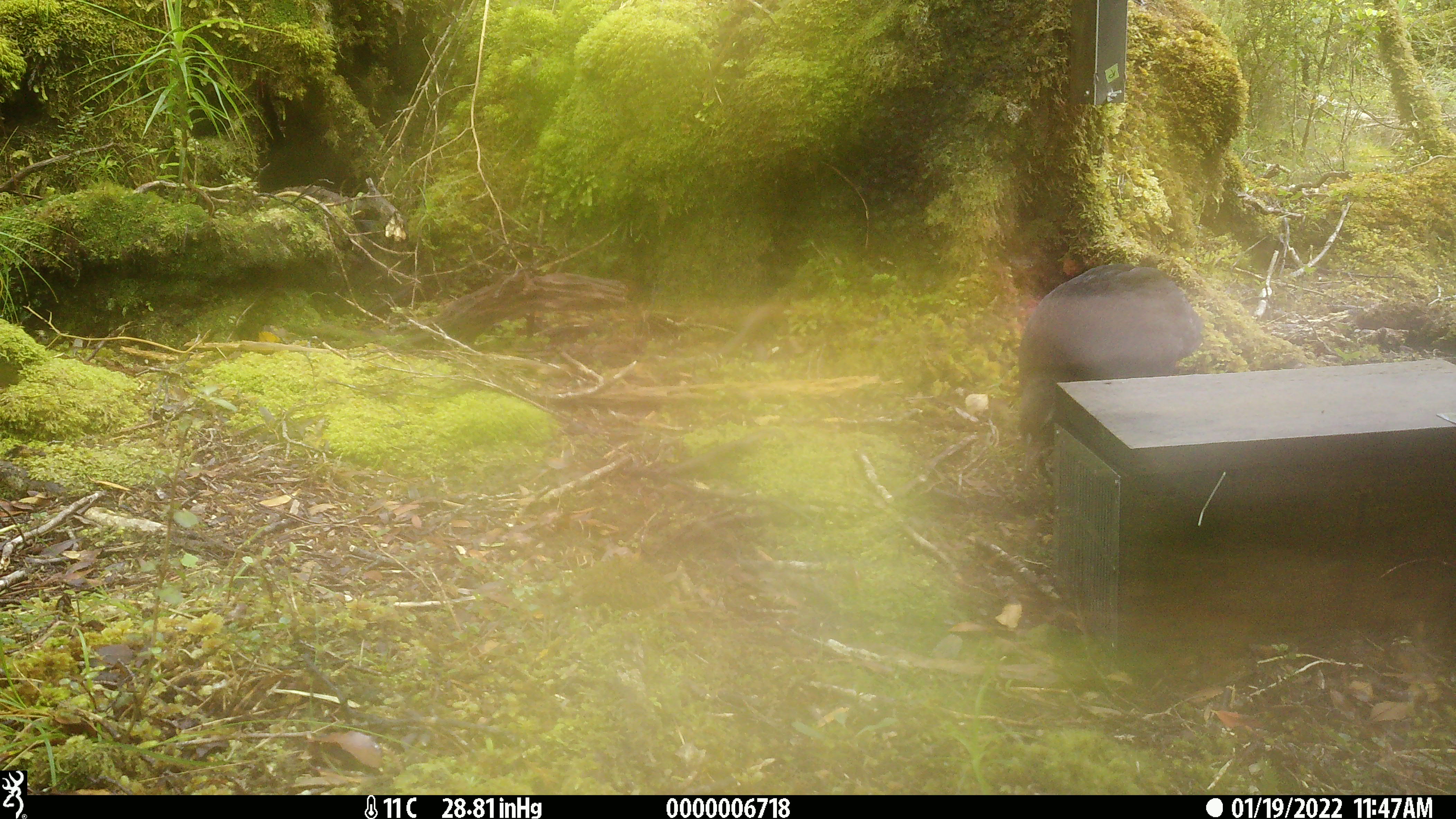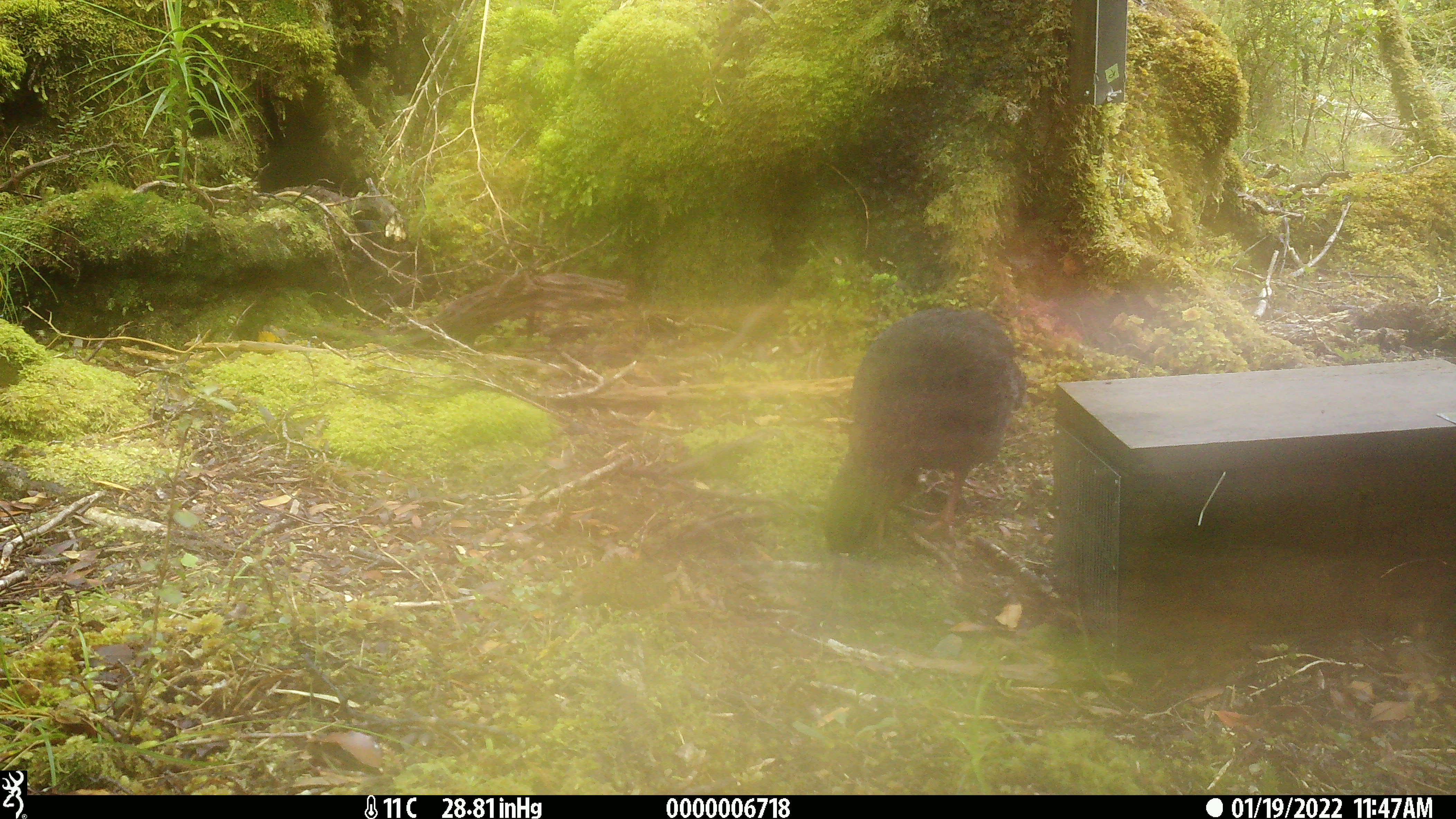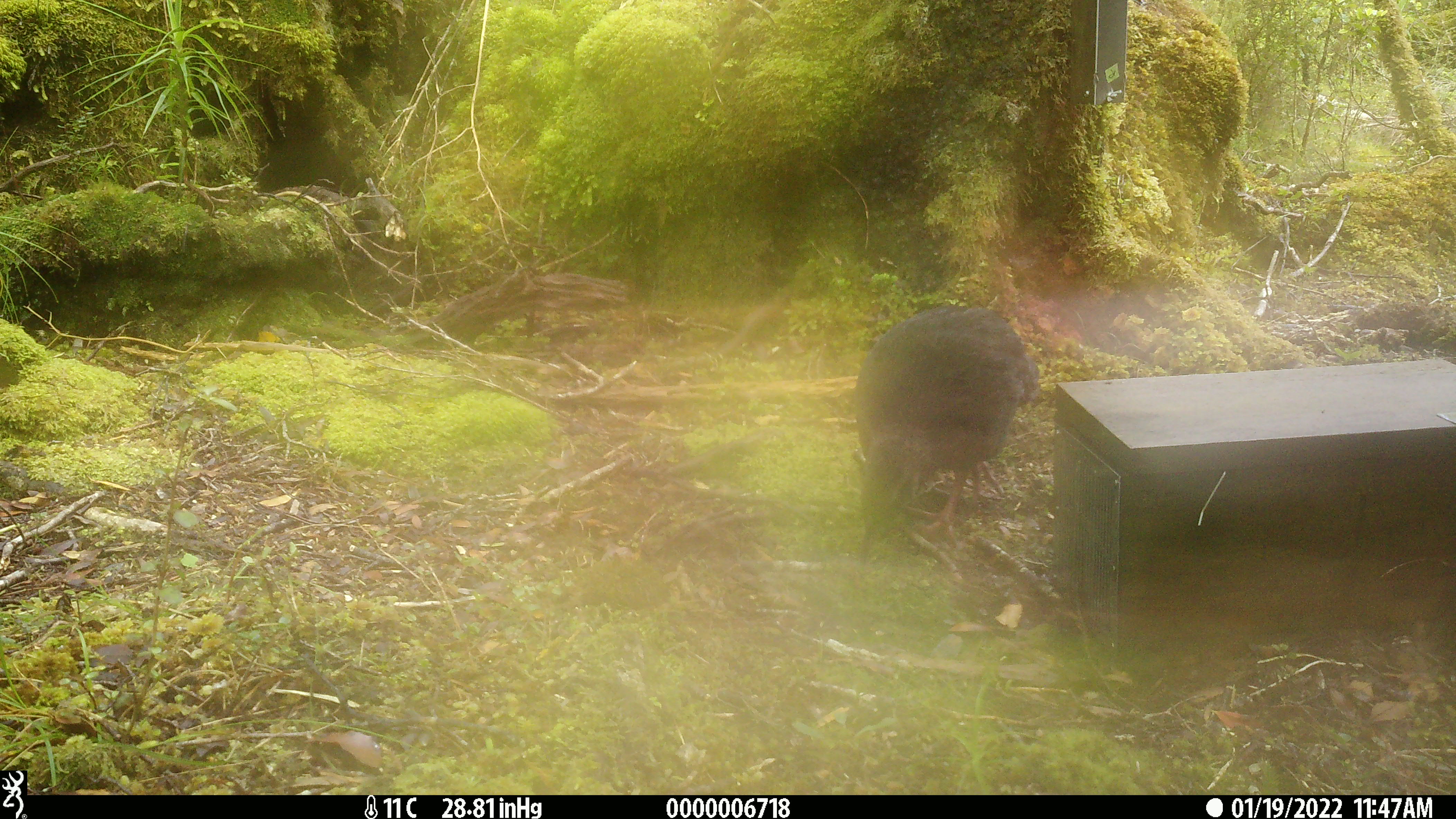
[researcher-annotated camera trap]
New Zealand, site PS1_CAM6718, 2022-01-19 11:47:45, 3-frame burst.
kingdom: Animalia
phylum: Chordata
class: Aves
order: Gruiformes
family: Rallidae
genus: Gallirallus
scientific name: Gallirallus australis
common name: weka